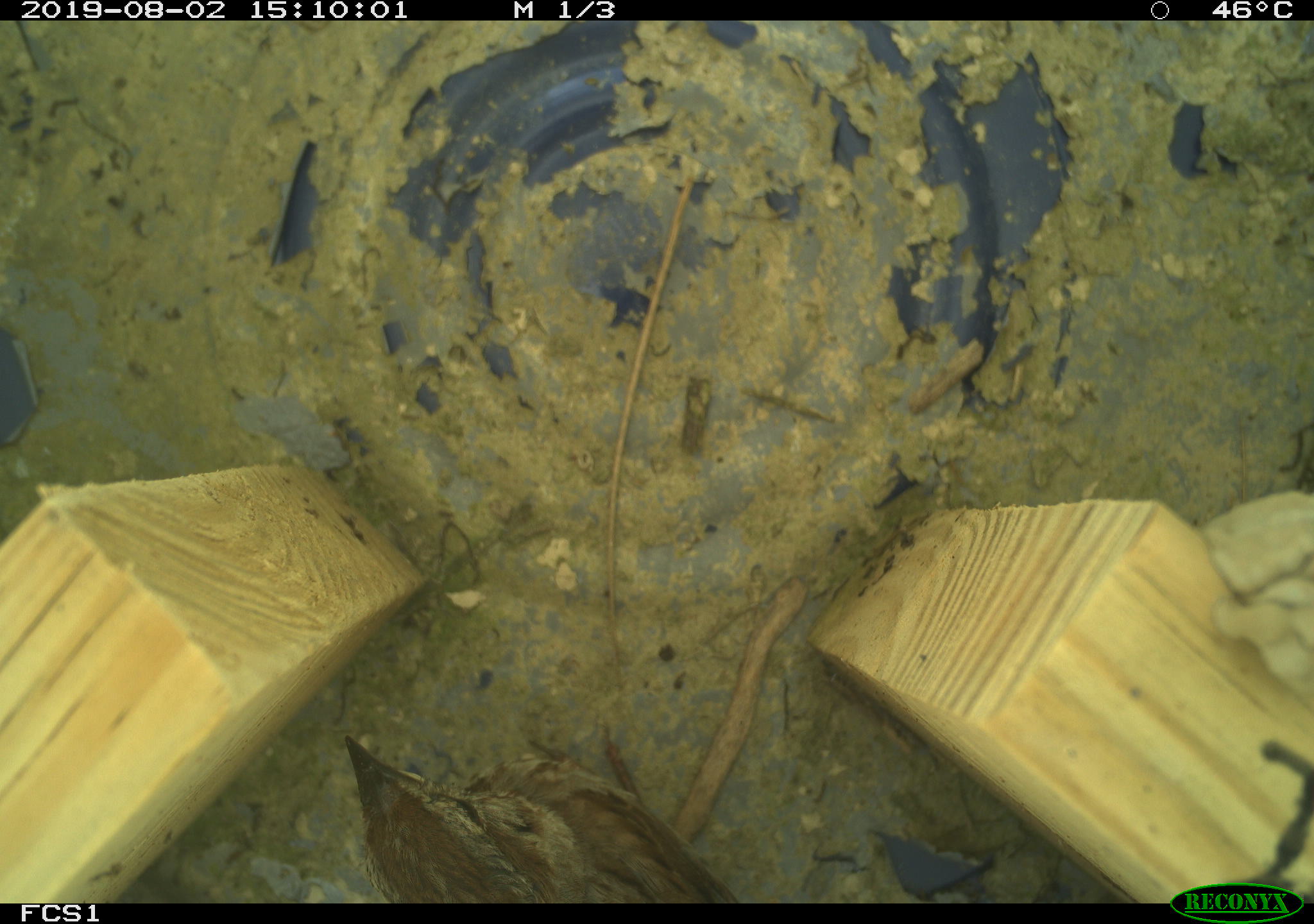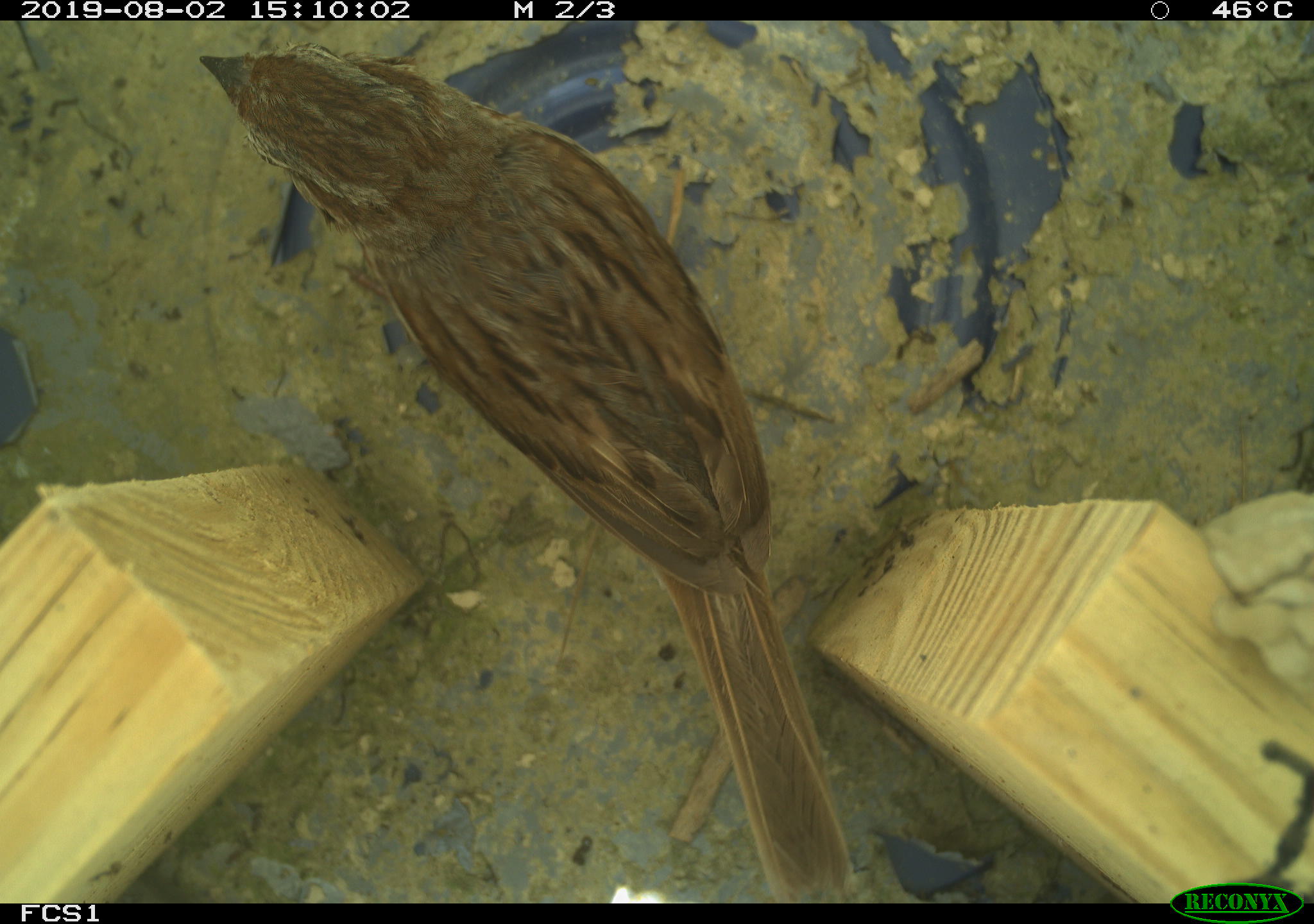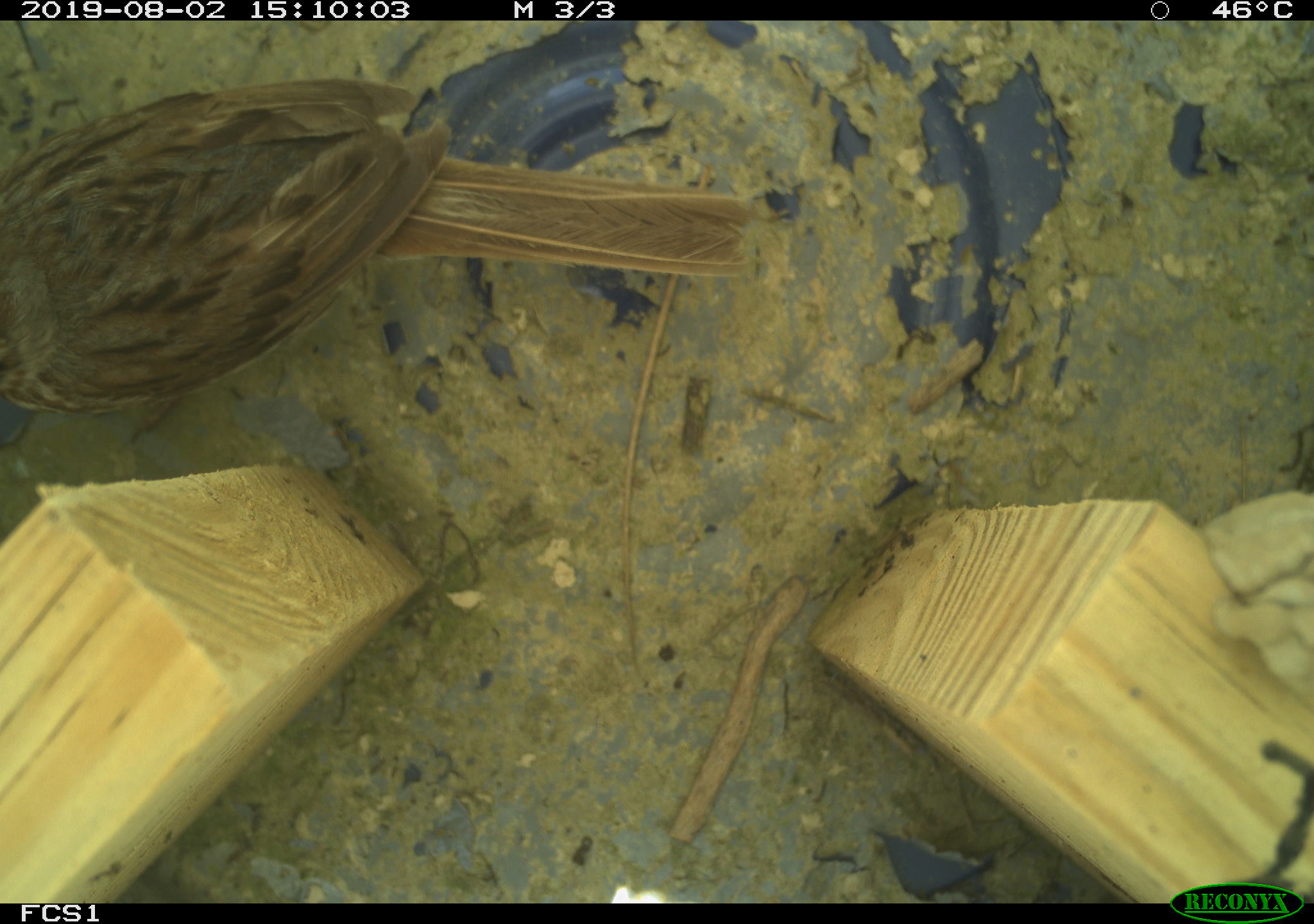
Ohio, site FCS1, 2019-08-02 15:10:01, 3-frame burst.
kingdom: Animalia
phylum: Chordata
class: Aves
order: Passeriformes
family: Passerellidae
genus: Melospiza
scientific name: Melospiza melodia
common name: song sparrow